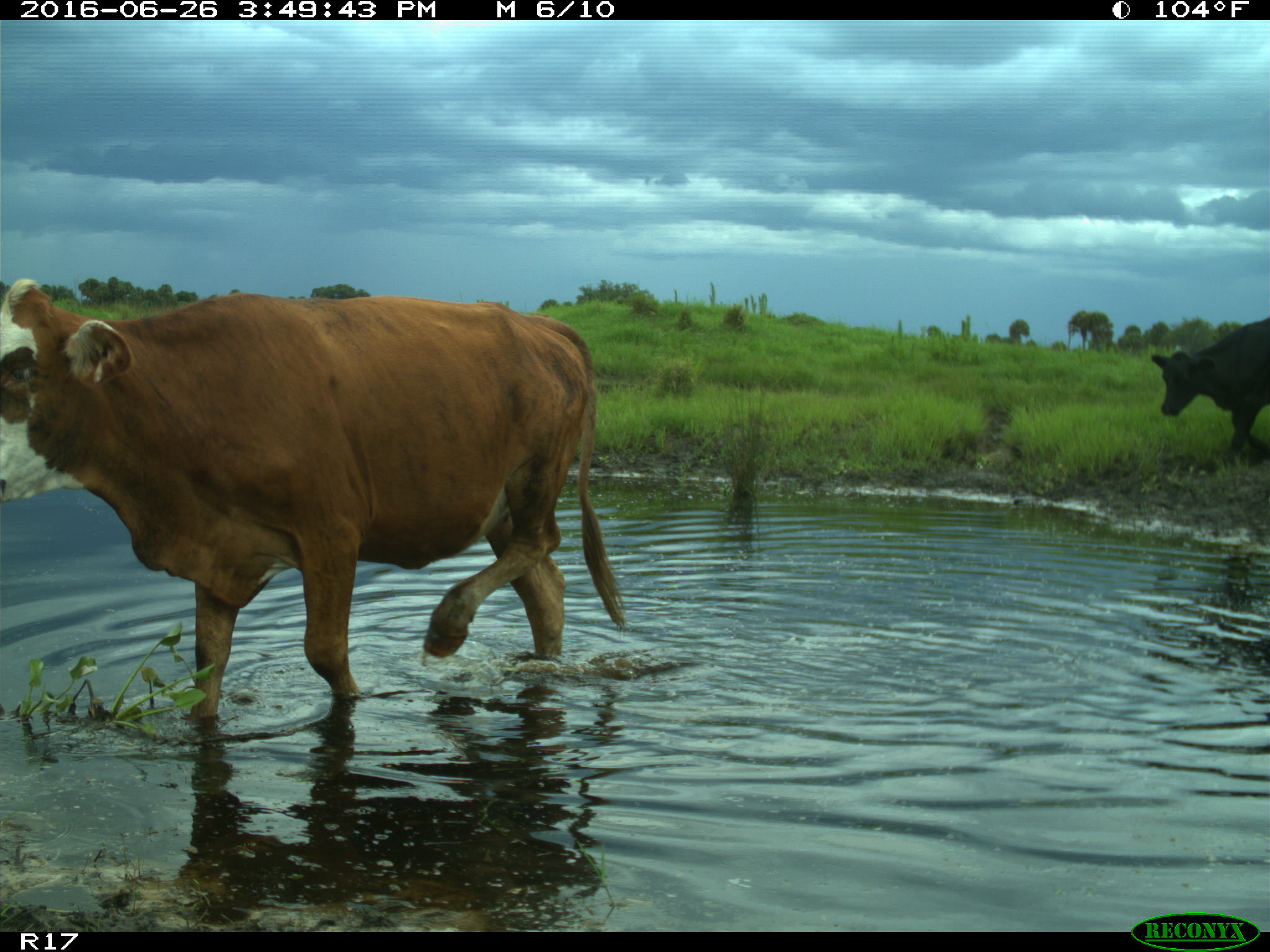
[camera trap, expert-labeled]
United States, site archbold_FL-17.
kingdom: Animalia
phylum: Chordata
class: Mammalia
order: Artiodactyla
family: Bovidae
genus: Bos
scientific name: Bos taurus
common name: domestic cow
Bos taurus (domestic cow).